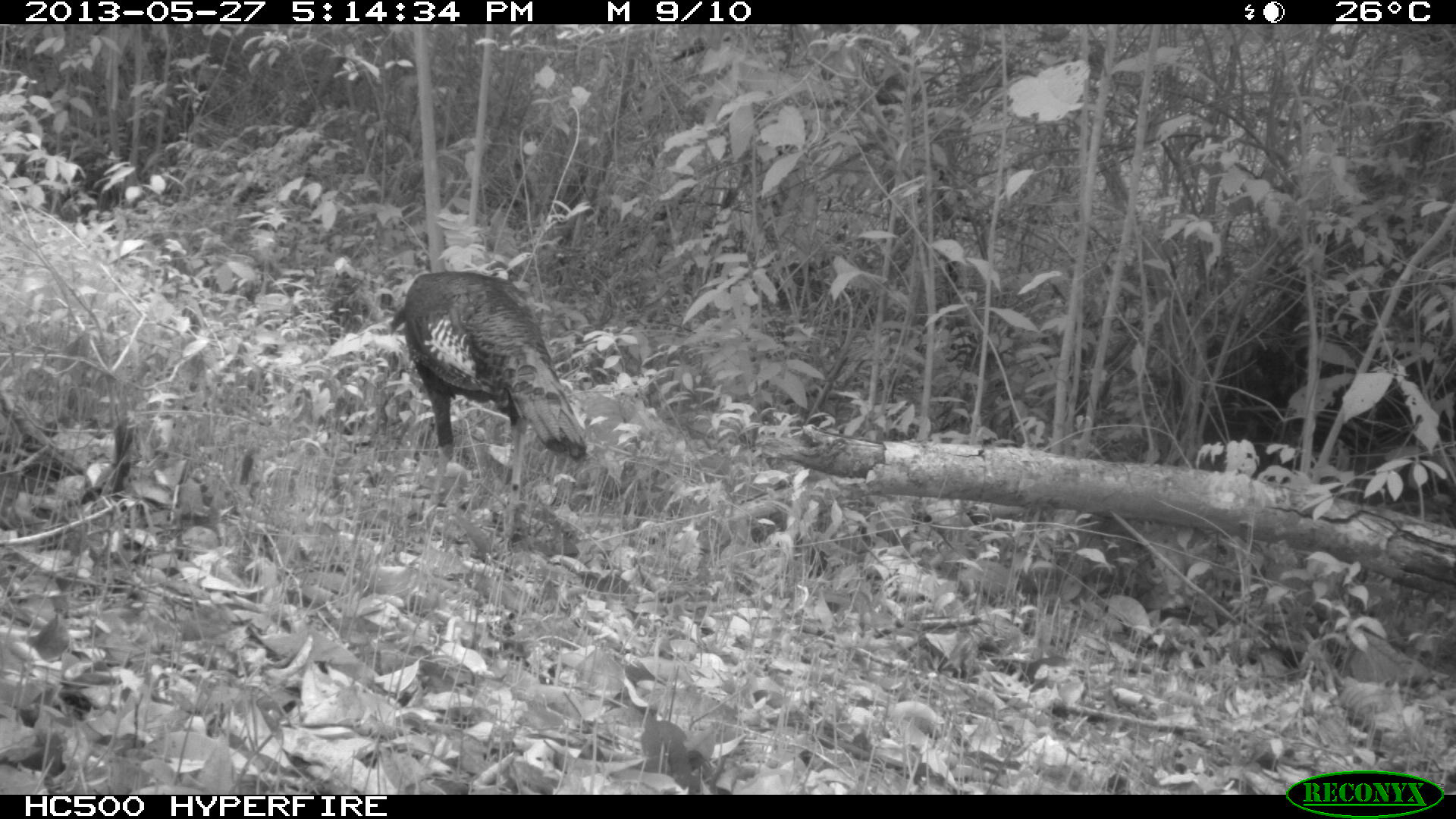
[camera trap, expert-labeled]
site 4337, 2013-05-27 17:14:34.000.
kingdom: Animalia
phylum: Chordata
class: Aves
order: Galliformes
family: Phasianidae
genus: Meleagris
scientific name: Meleagris ocellata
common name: ocellated turkey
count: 1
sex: male